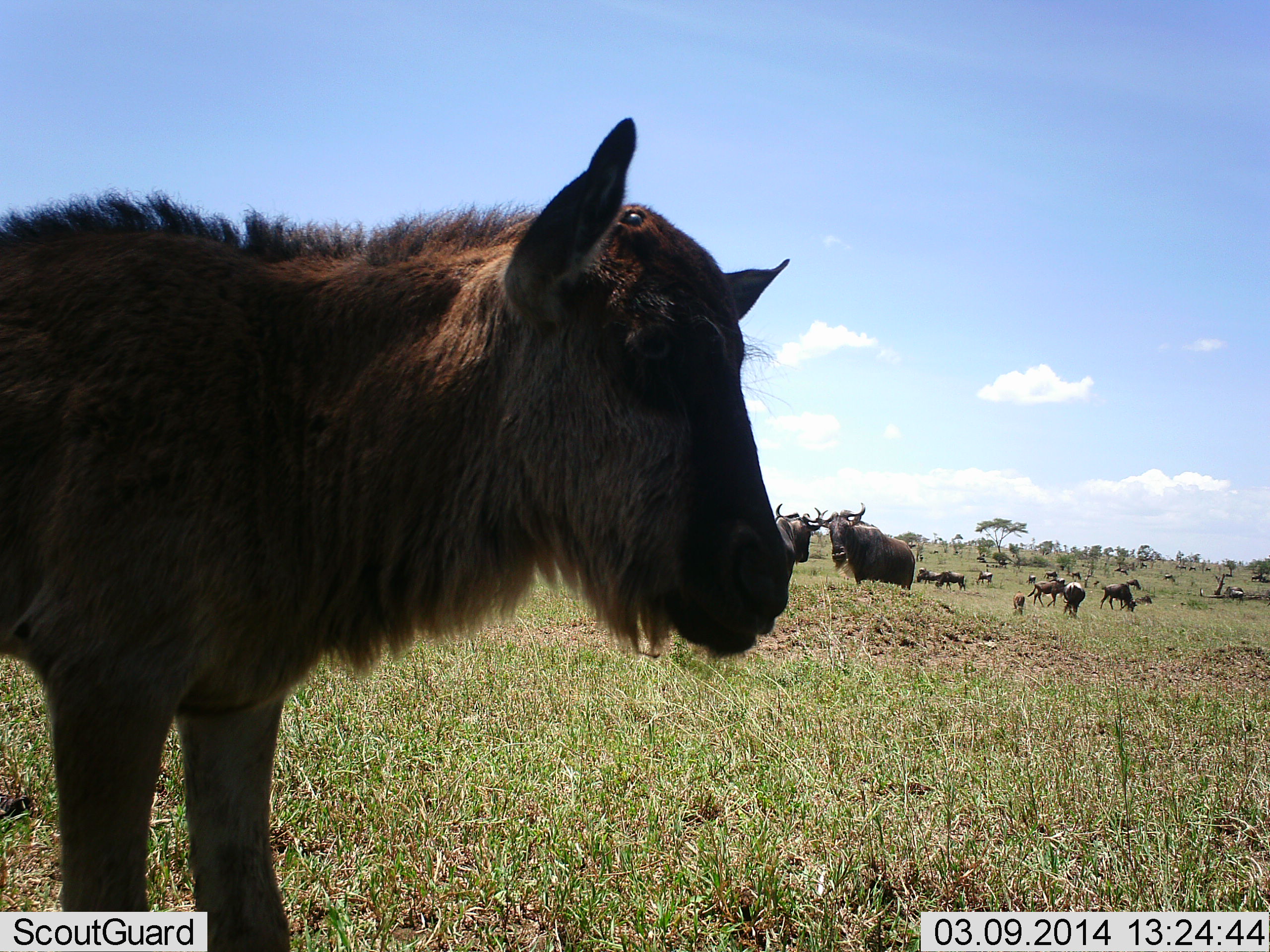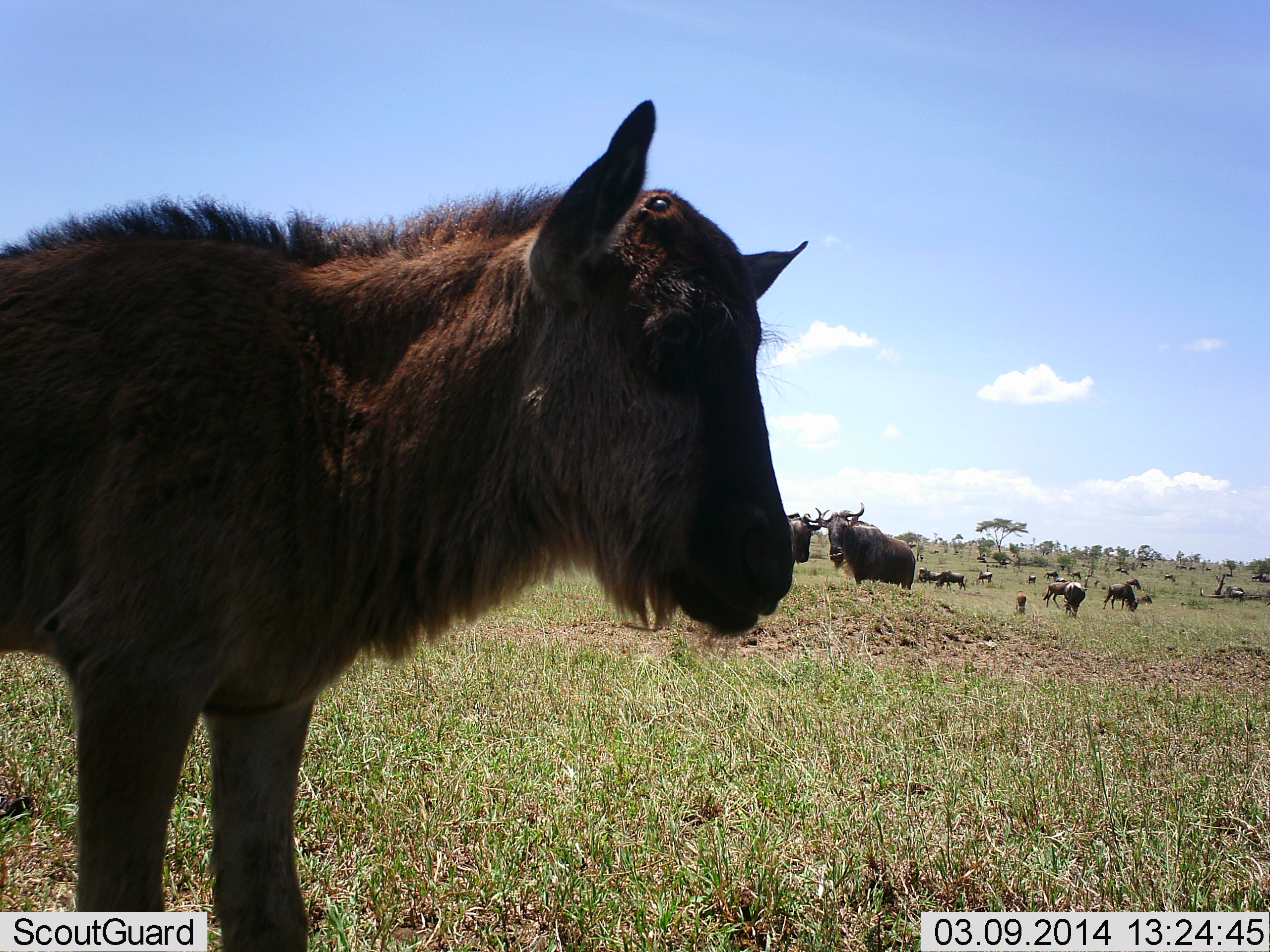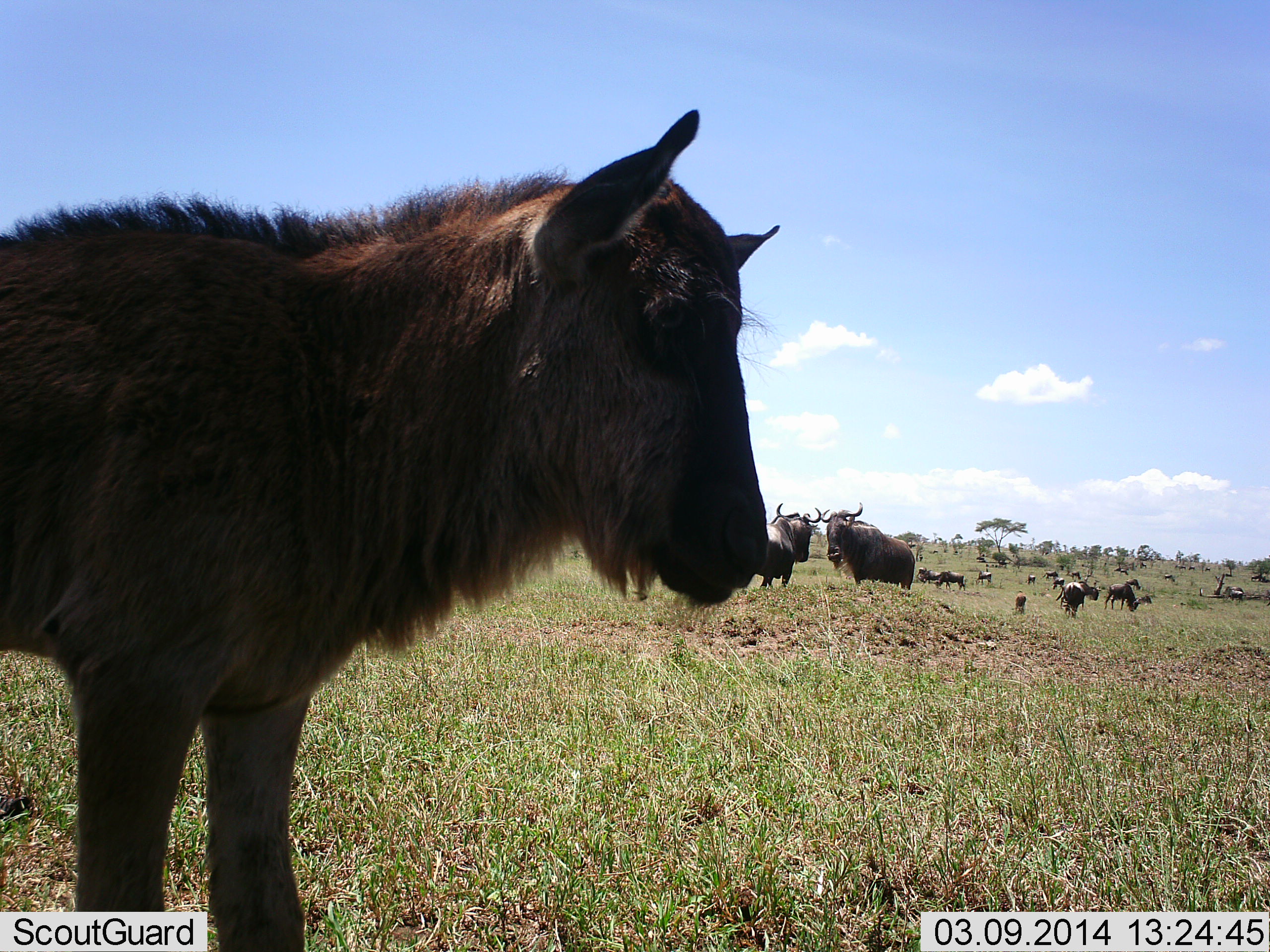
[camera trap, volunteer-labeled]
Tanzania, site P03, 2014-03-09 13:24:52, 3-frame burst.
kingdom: Animalia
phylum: Chordata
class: Mammalia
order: Artiodactyla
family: Bovidae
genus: Connochaetes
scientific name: Connochaetes taurinus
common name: blue wildebeest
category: wildebeest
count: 11-50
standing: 100%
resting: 0%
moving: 20%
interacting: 0%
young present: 80%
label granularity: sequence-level